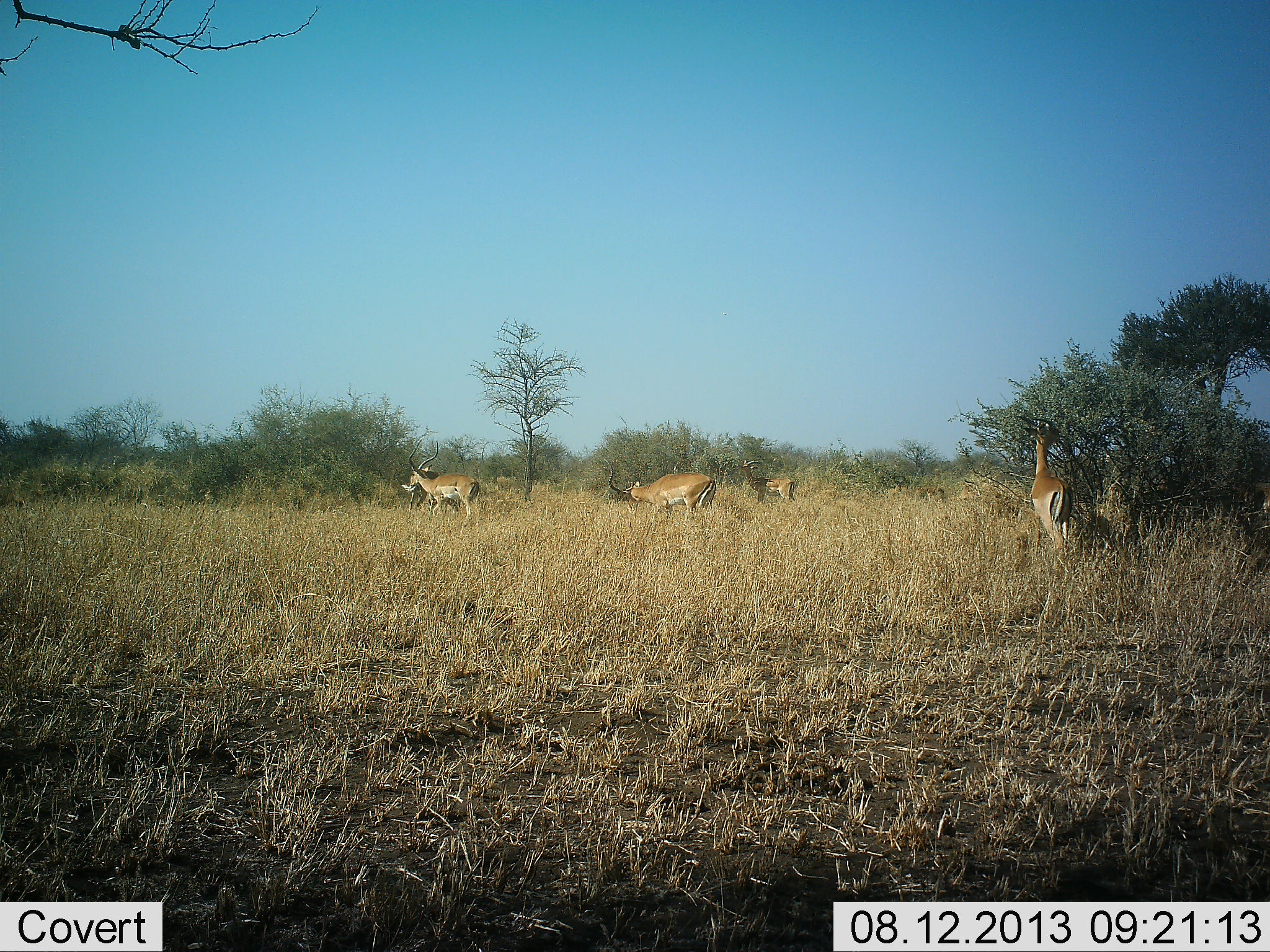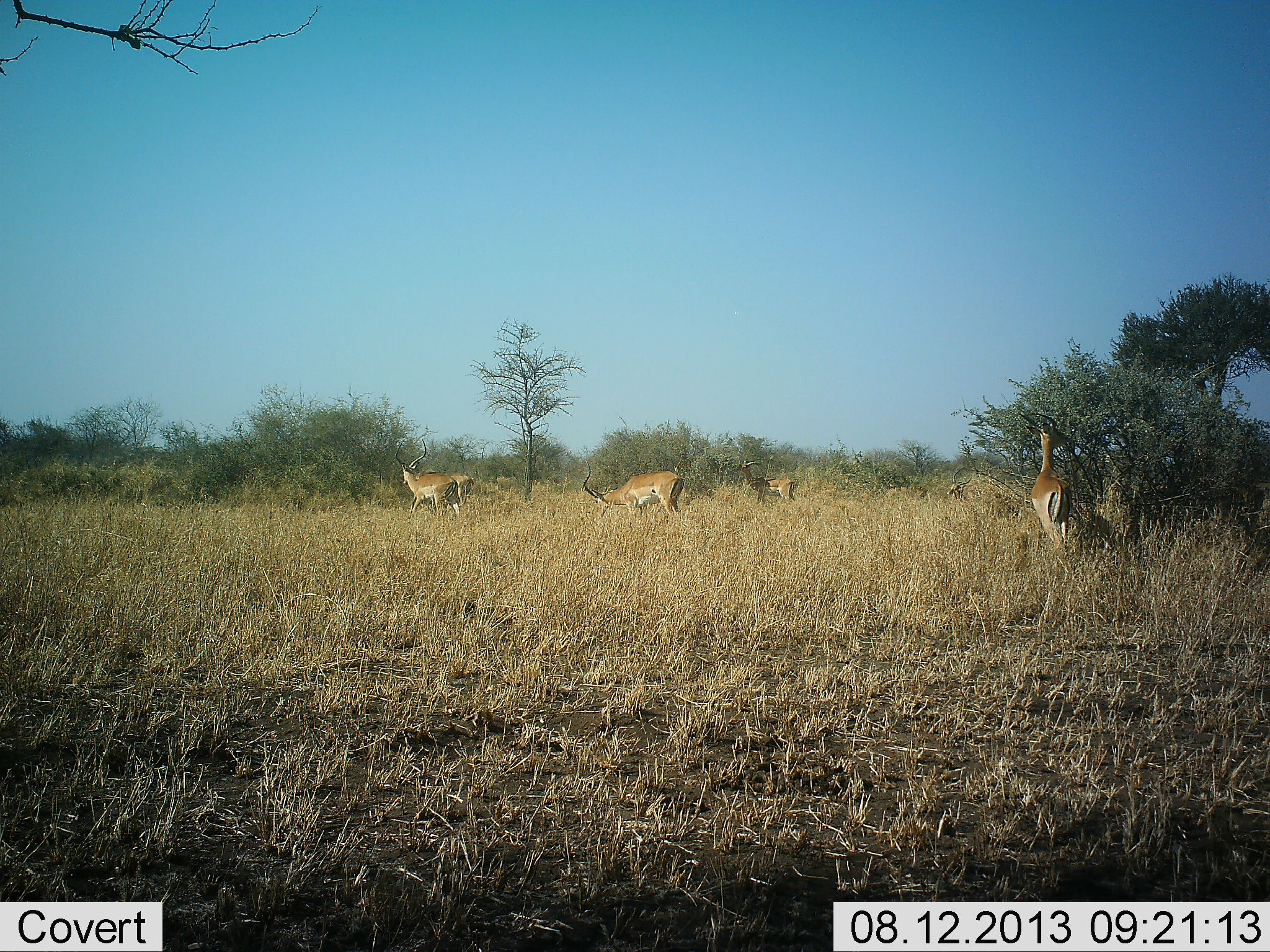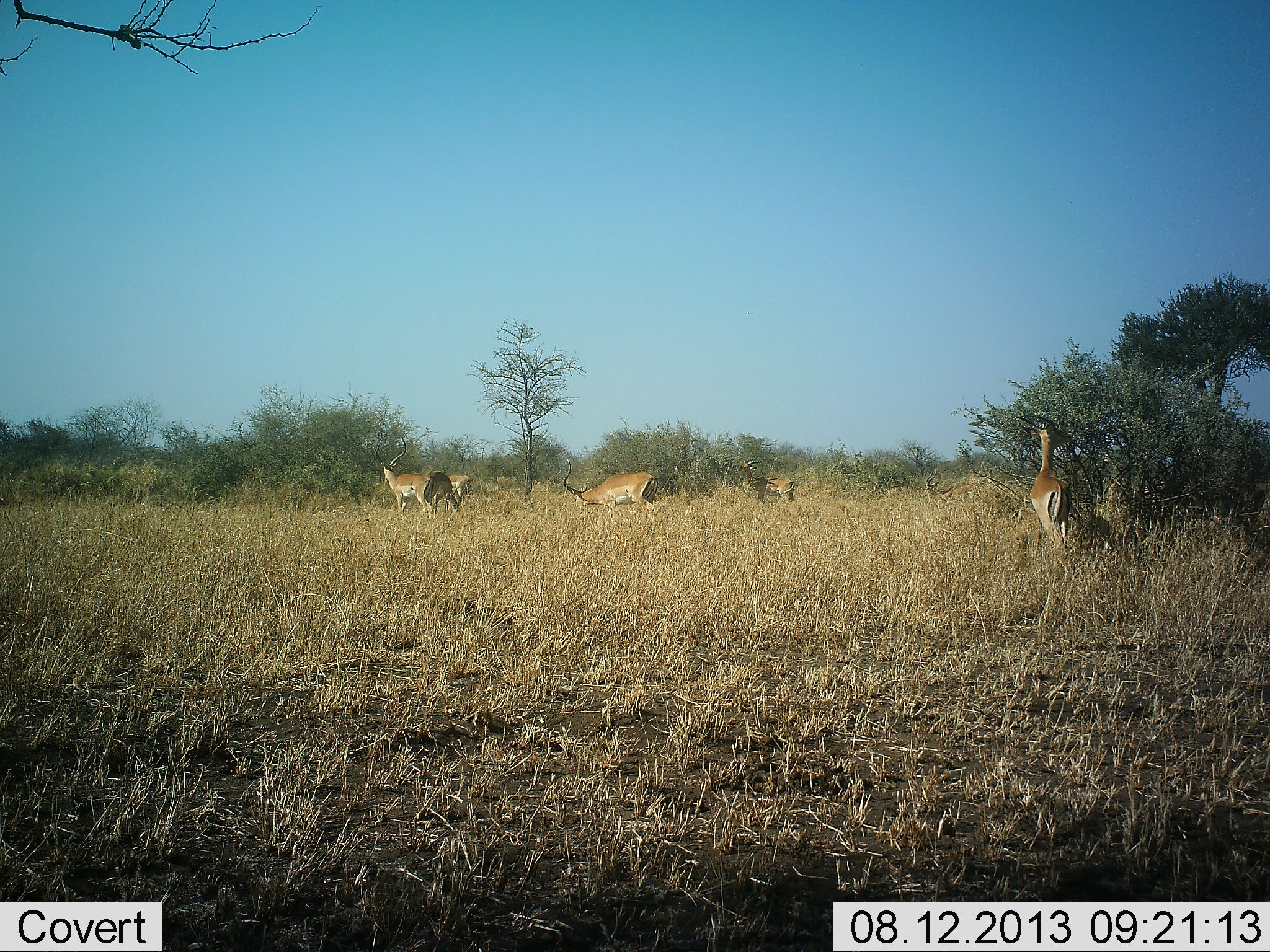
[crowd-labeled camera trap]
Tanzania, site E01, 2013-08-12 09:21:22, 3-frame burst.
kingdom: Animalia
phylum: Chordata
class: Mammalia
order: Artiodactyla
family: Bovidae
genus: Aepyceros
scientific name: Aepyceros melampus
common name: impala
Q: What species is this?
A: Impala (Aepyceros melampus).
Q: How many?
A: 6.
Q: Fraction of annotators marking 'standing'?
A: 57%.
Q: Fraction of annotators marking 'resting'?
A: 7%.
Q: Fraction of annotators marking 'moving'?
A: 71%.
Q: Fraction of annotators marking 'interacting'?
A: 0%.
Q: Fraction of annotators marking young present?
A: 0%.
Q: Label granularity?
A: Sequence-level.